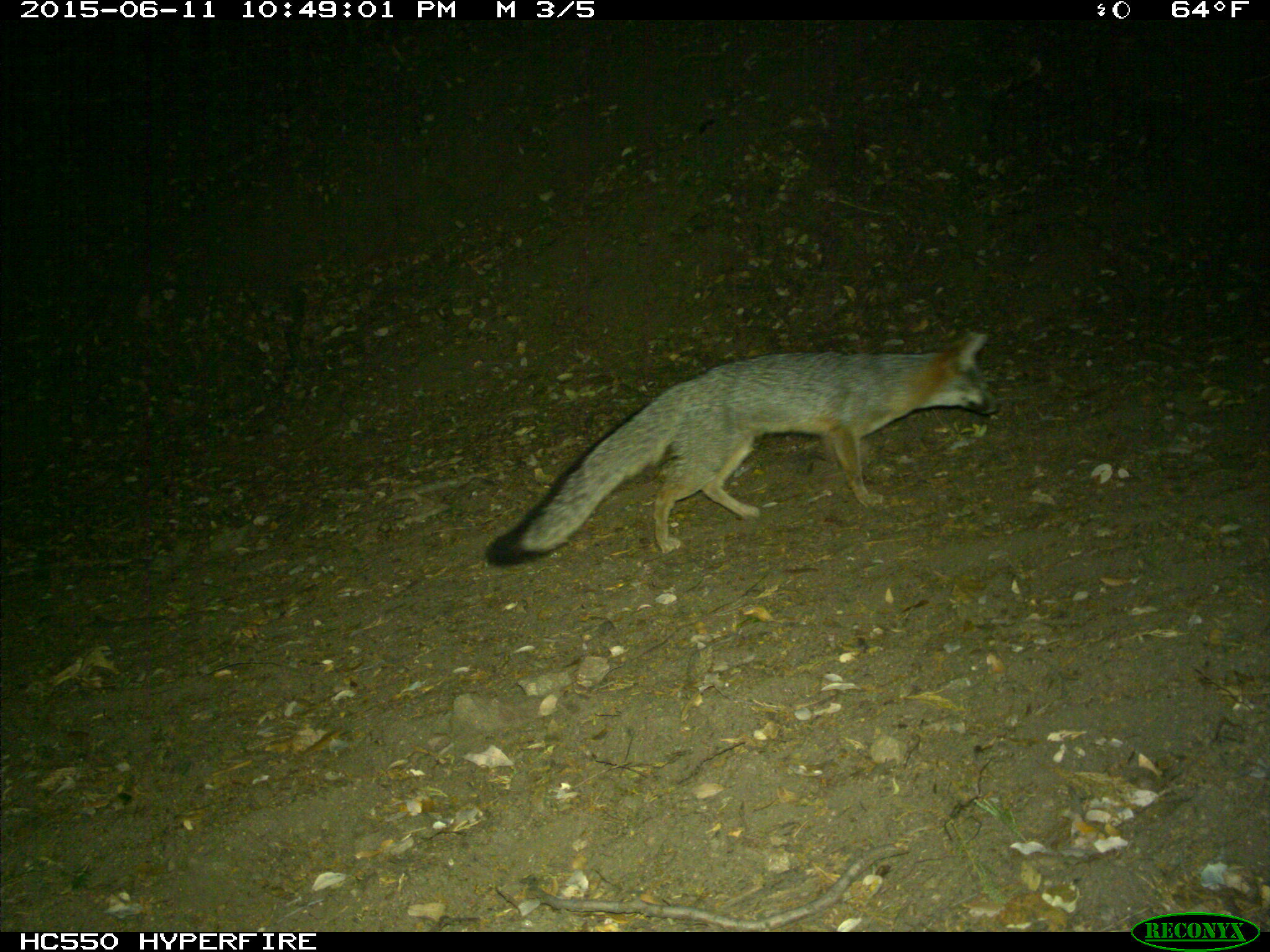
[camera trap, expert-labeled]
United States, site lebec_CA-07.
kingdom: Animalia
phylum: Chordata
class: Mammalia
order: Carnivora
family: Canidae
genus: Urocyon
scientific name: Urocyon cinereoargenteus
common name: gray fox